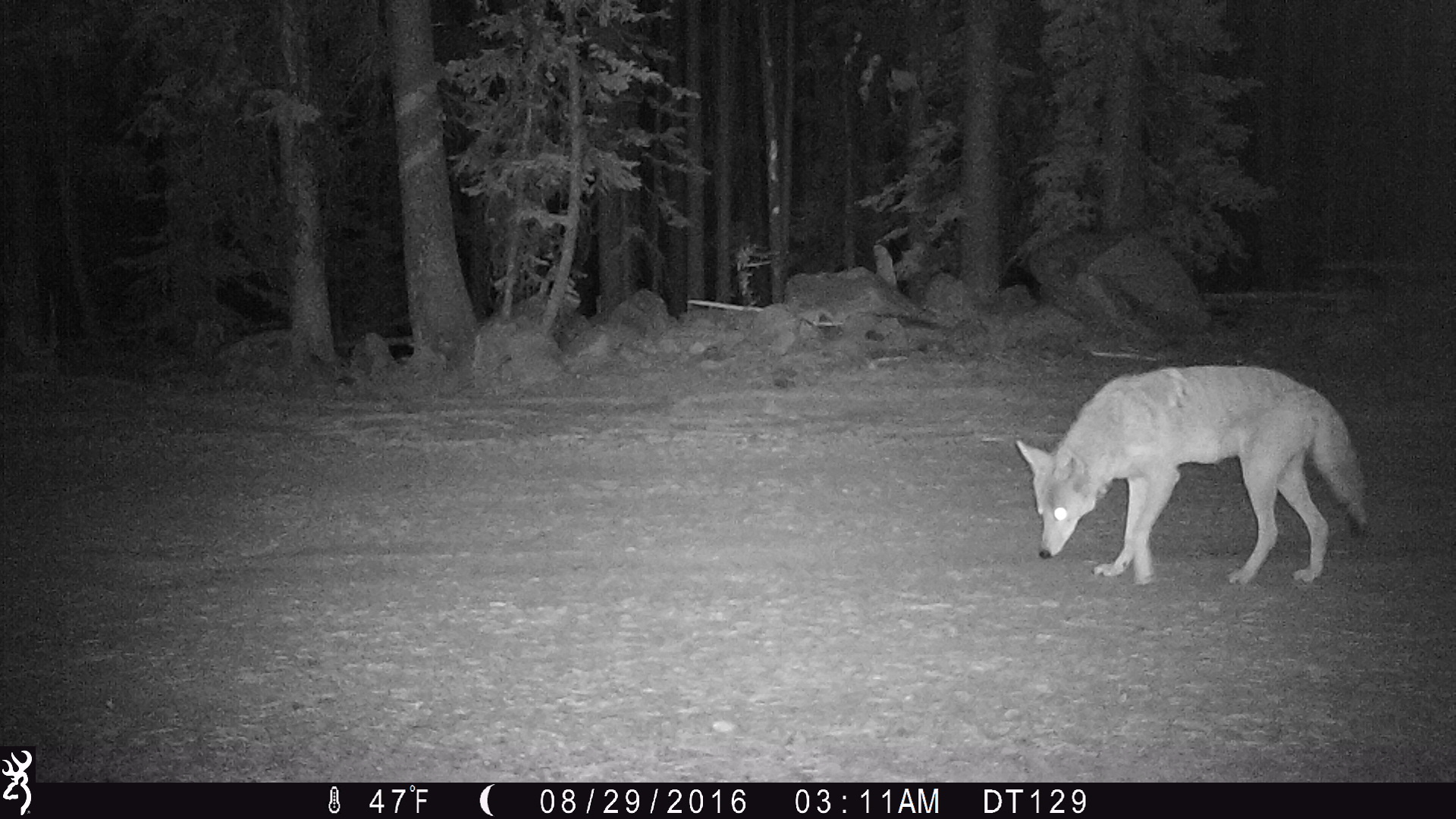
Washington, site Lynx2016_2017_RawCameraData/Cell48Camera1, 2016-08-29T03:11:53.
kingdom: Animalia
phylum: Chordata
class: Mammalia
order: Carnivora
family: Canidae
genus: Canis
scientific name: Canis latrans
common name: coyote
Canis latrans (coyote). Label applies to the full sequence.